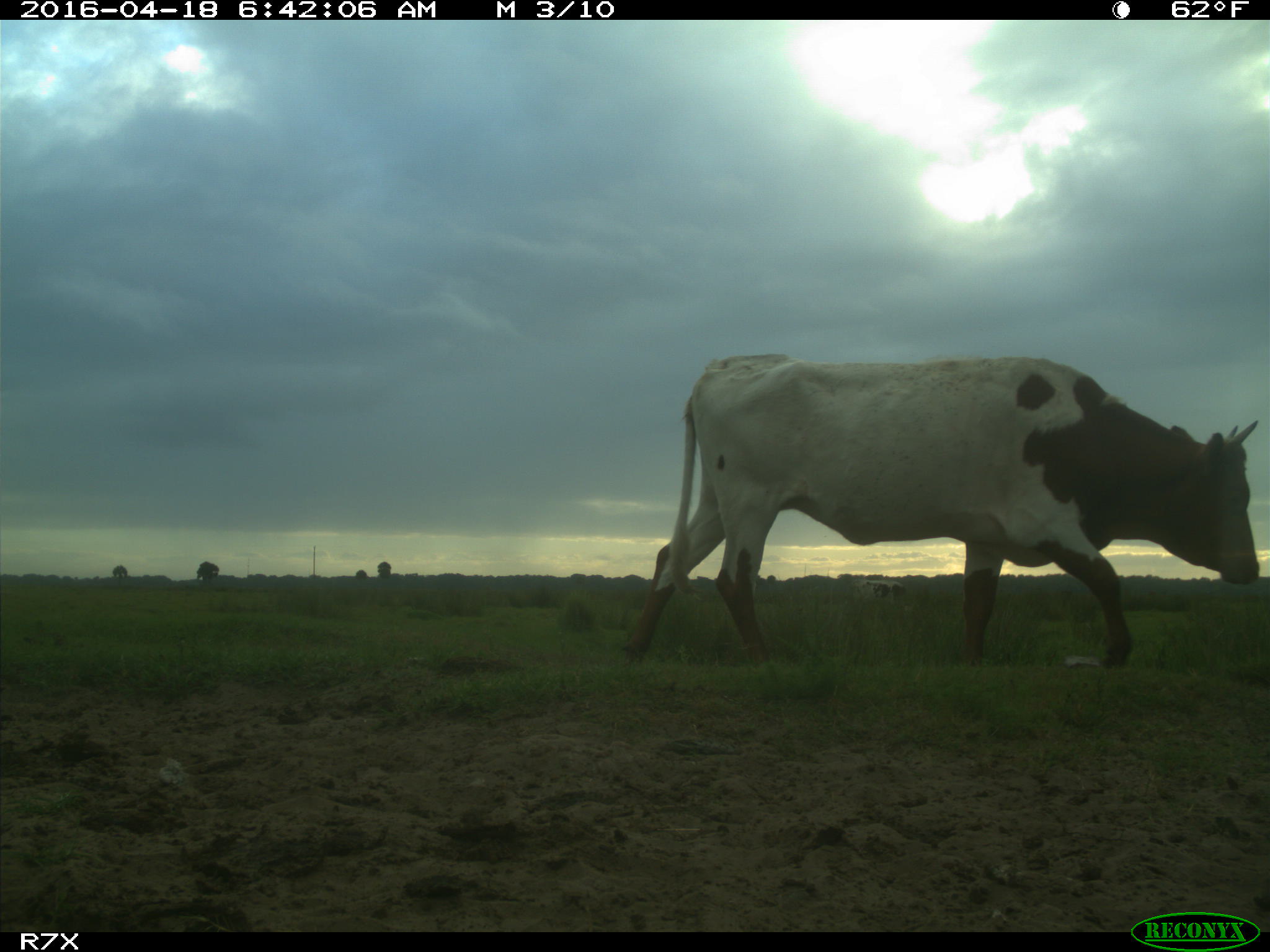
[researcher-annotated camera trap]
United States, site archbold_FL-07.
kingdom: Animalia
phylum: Chordata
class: Mammalia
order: Artiodactyla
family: Bovidae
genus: Bos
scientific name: Bos taurus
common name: domestic cow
Bos taurus (domestic cow).